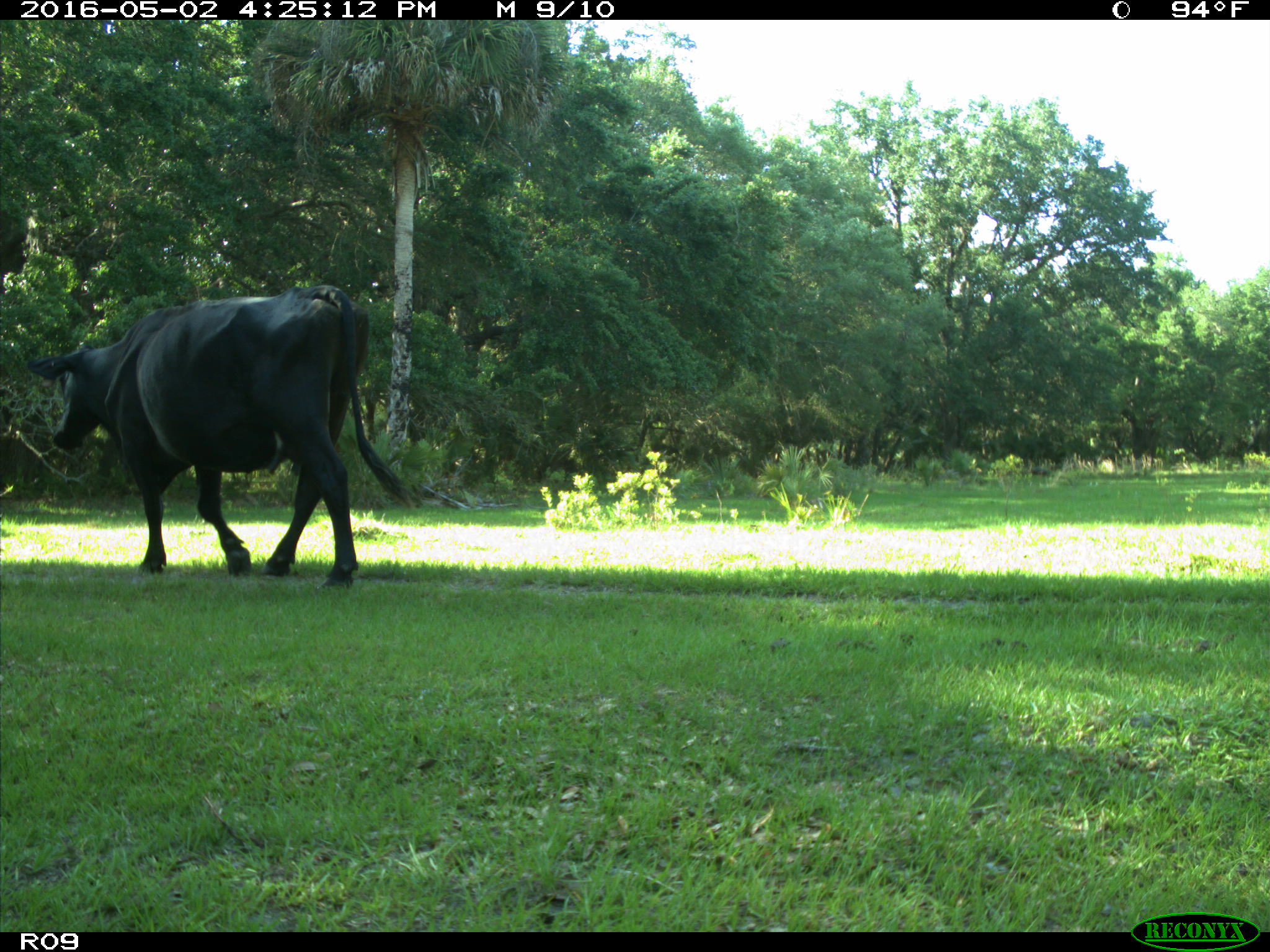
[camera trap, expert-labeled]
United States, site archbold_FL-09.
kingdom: Animalia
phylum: Chordata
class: Mammalia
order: Artiodactyla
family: Bovidae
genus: Bos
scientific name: Bos taurus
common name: domestic cow